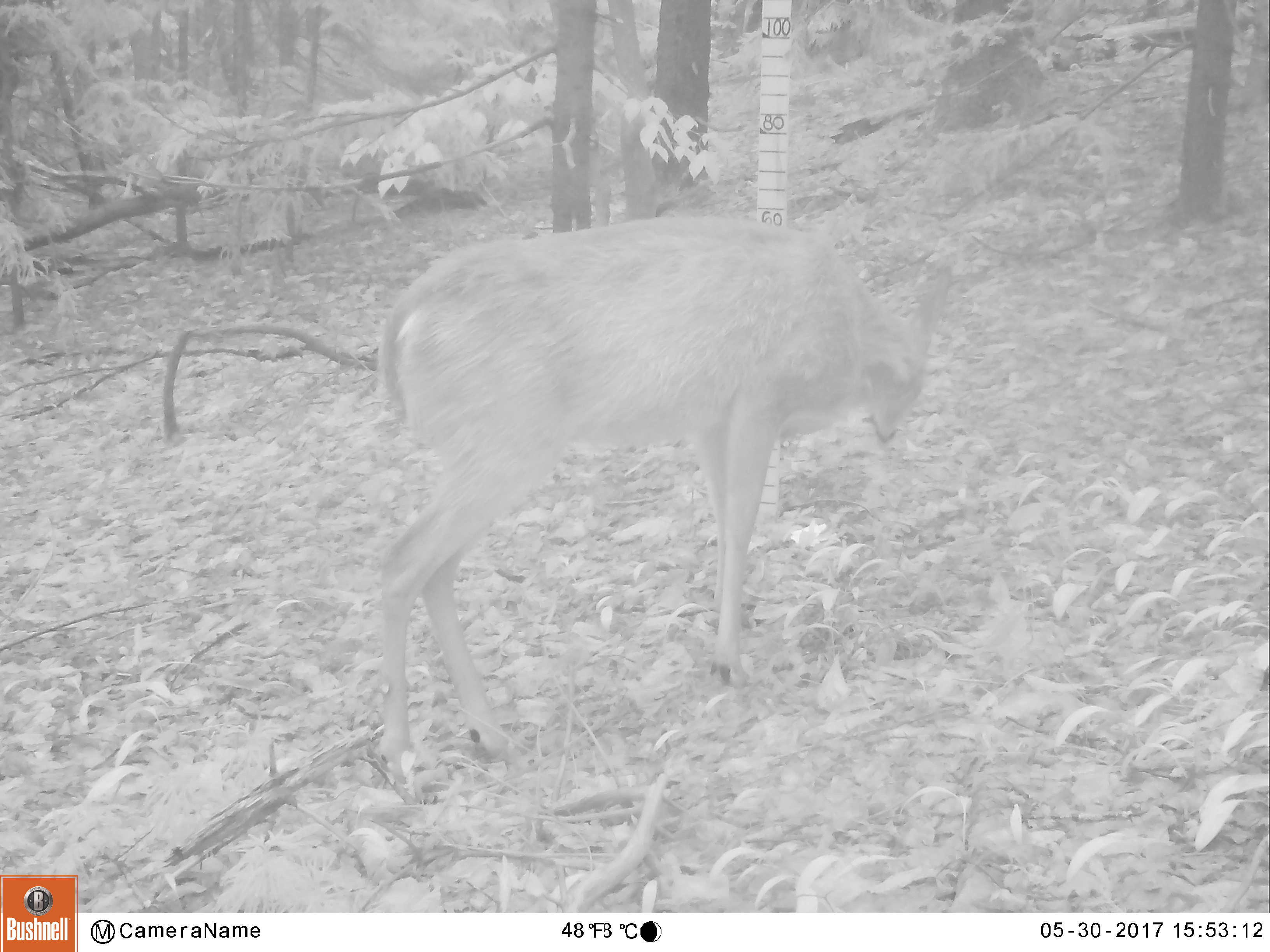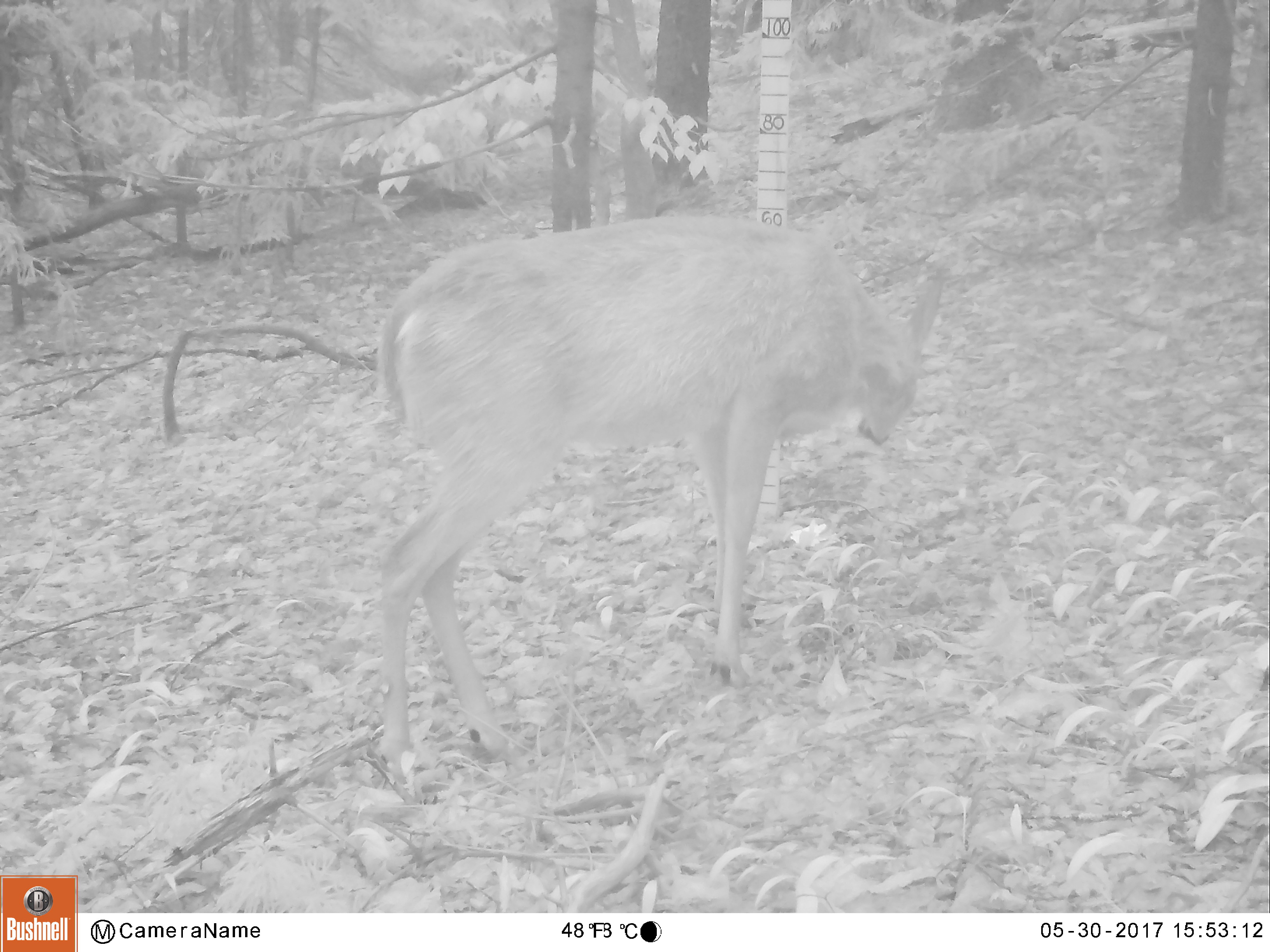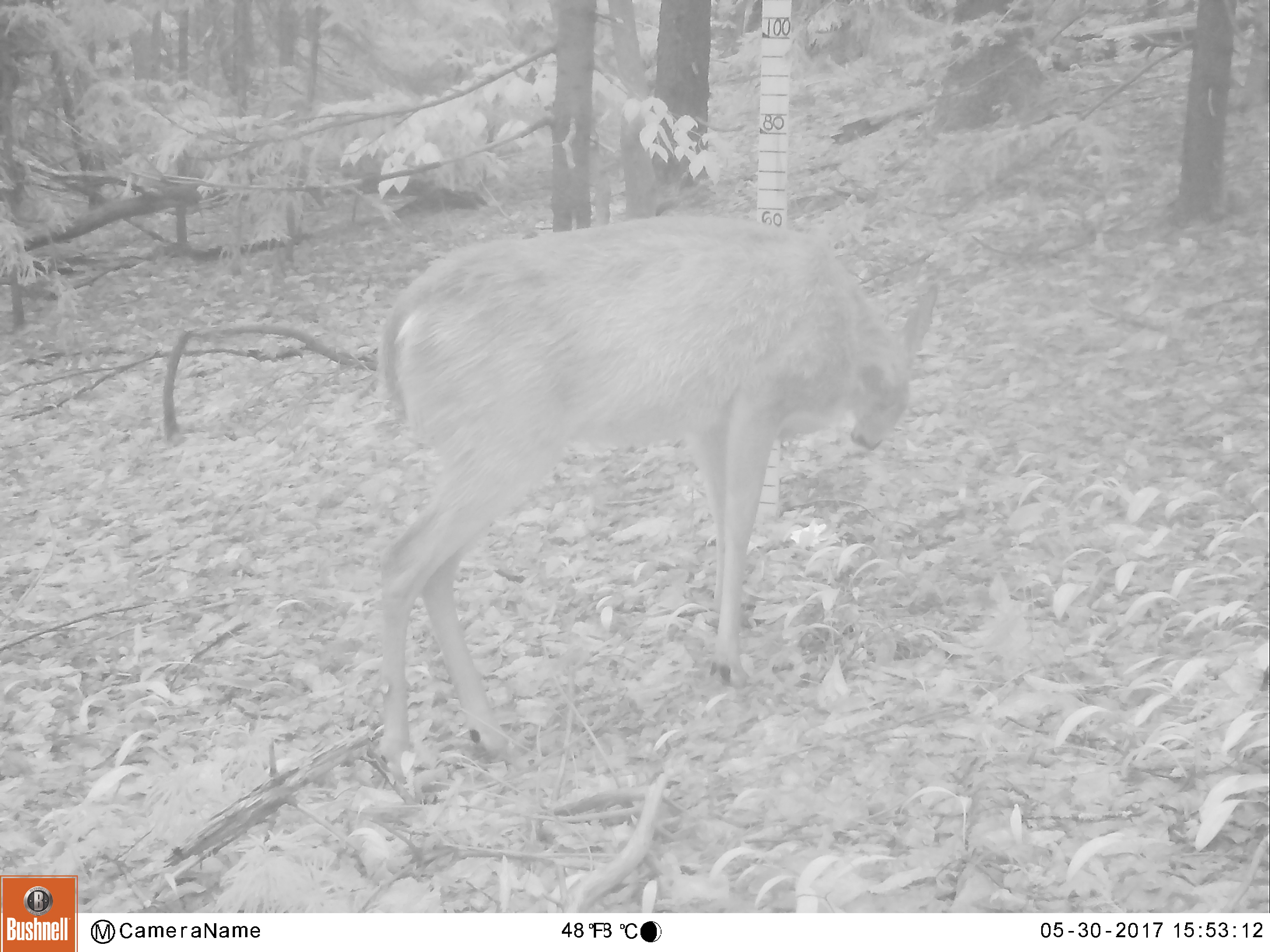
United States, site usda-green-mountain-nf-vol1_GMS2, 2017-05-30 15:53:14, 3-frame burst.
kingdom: Animalia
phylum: Chordata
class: Mammalia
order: Artiodactyla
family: Cervidae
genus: Odocoileus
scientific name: Odocoileus virginianus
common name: white-tailed deer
White-tailed deer (Odocoileus virginianus).